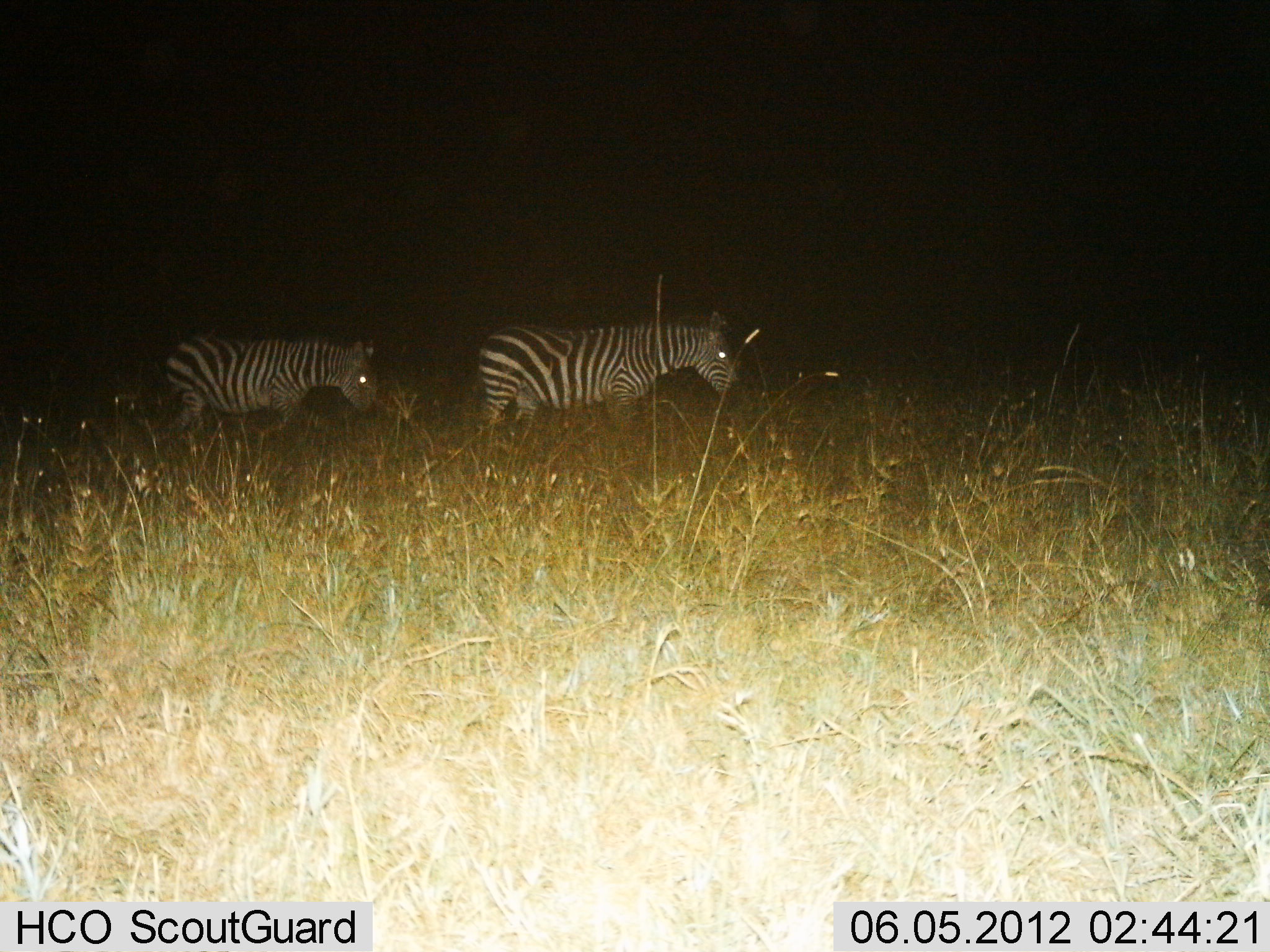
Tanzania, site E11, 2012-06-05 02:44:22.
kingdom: Animalia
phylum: Chordata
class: Mammalia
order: Perissodactyla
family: Equidae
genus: Equus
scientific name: Equus quagga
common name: plains zebra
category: zebra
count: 2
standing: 0%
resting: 0%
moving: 100%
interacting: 0%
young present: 10%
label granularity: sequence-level